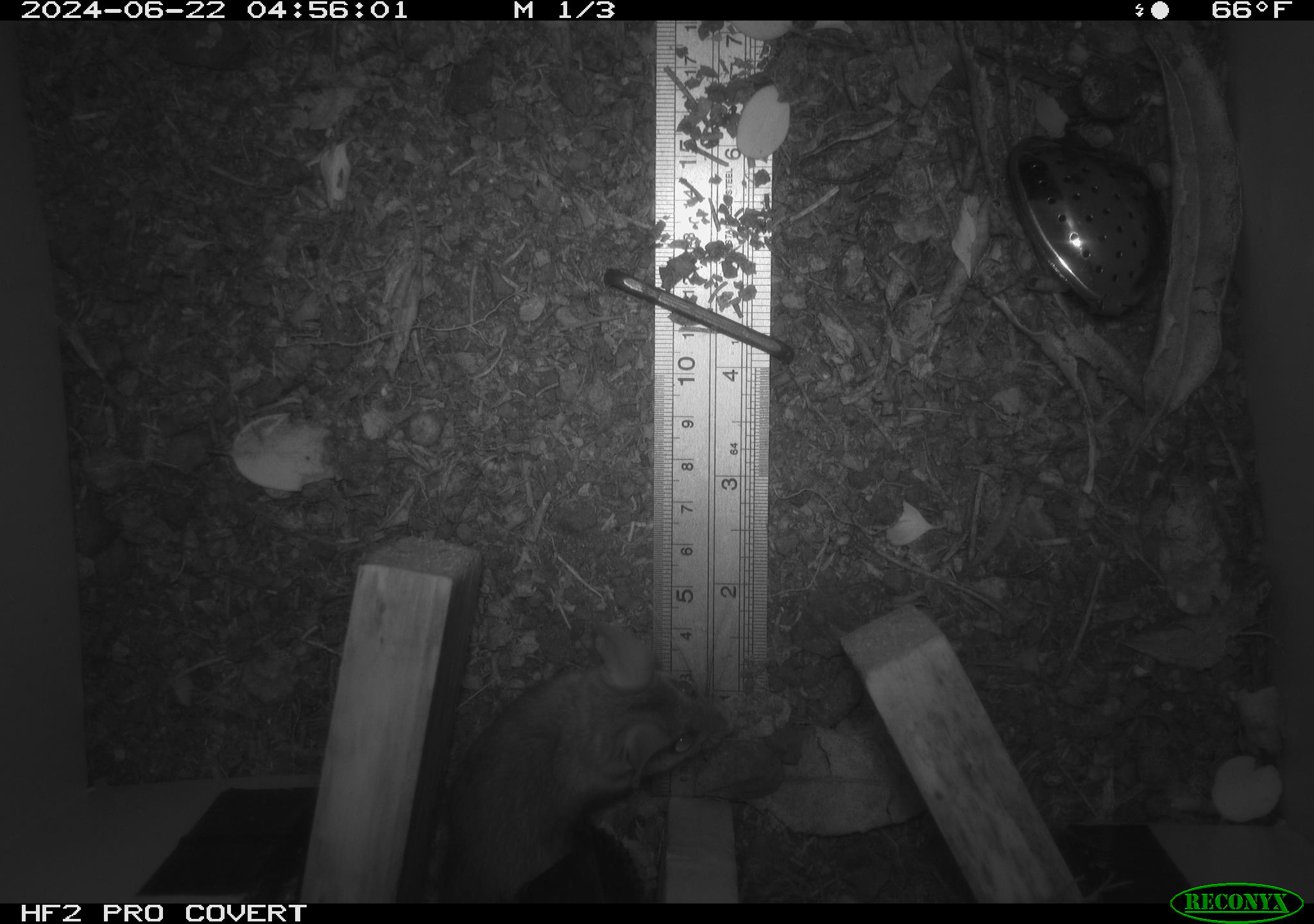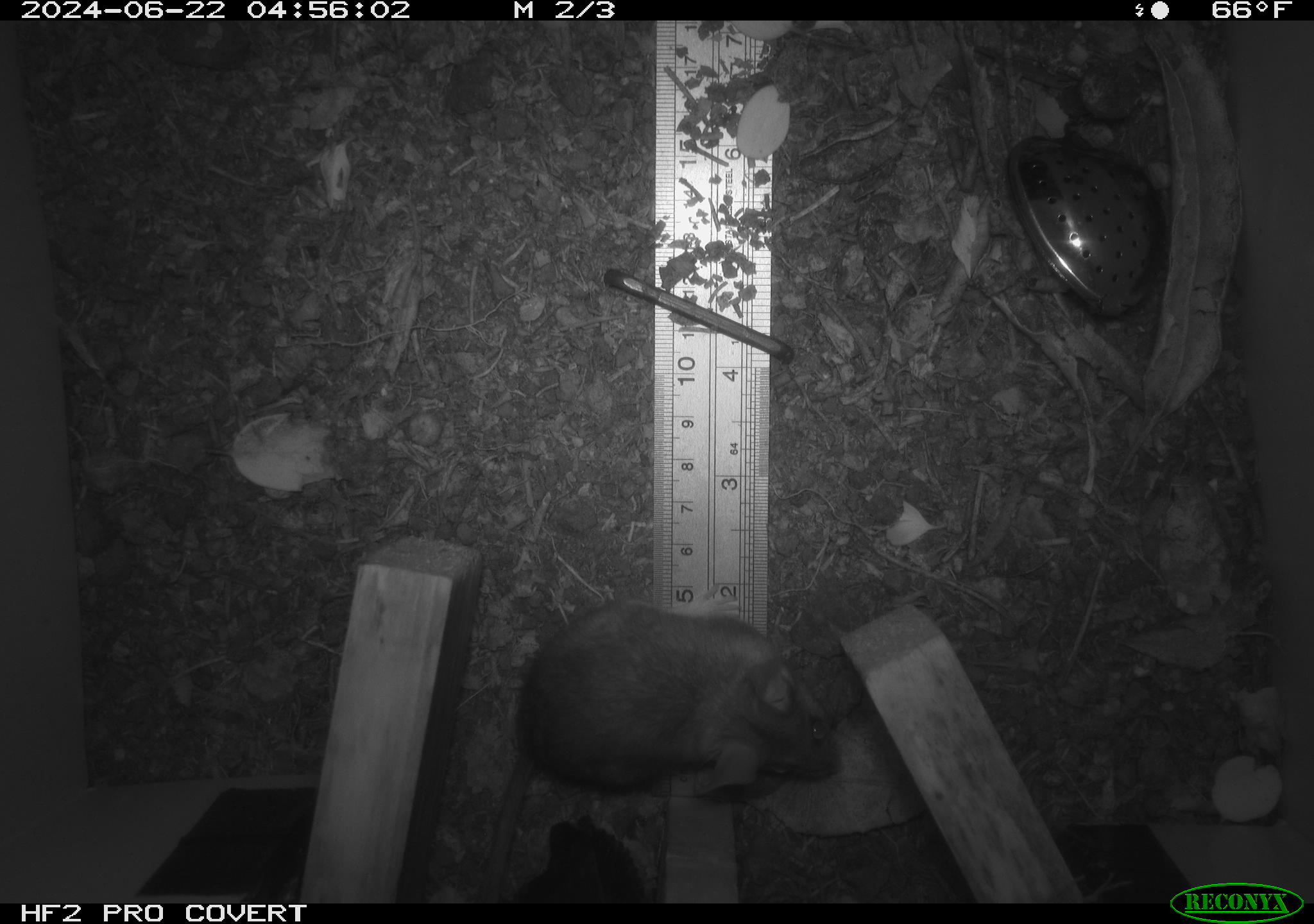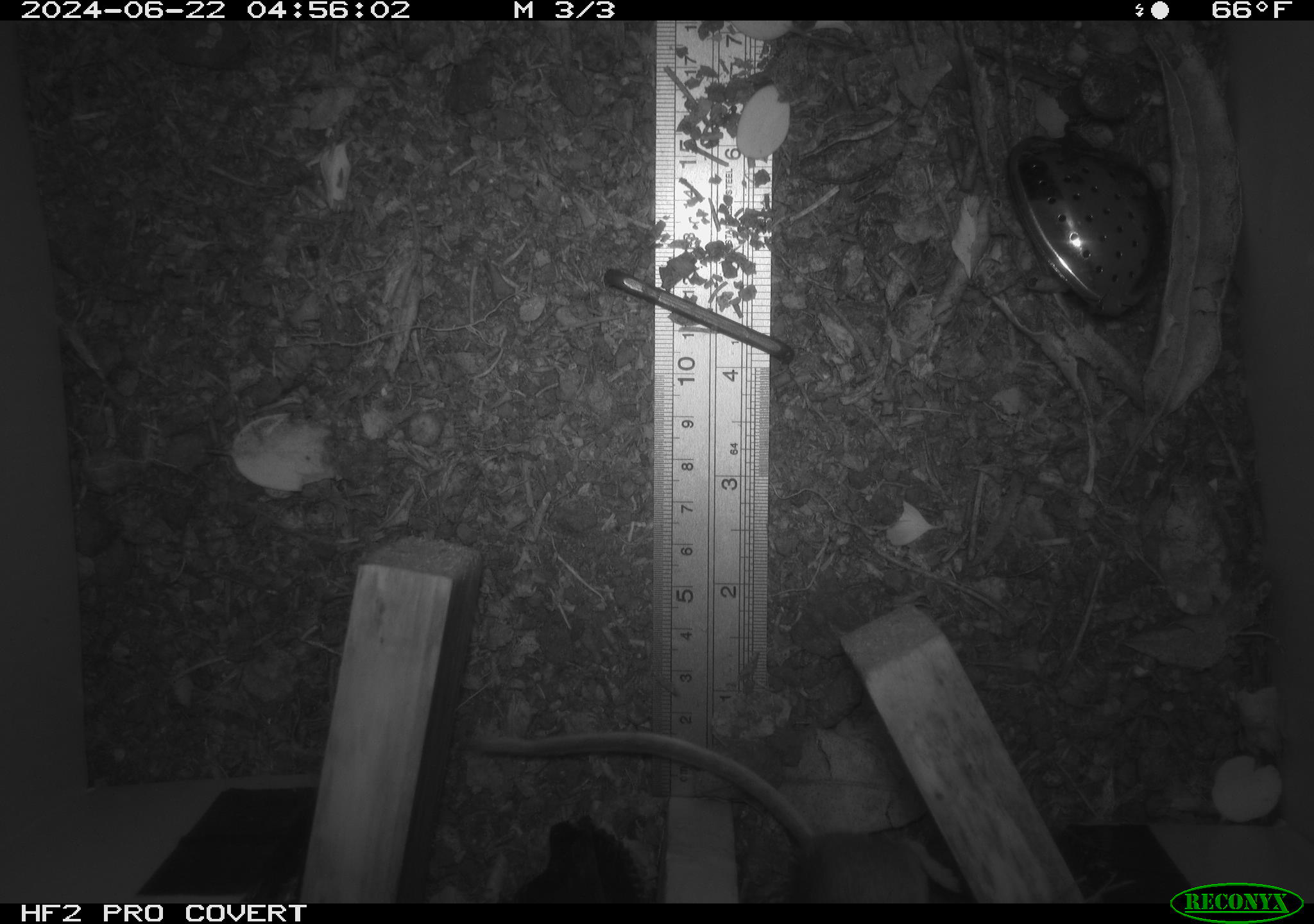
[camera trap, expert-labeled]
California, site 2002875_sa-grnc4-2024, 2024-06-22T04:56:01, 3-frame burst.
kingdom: Animalia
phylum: Chordata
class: Mammalia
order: Rodentia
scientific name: Rodentia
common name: rodent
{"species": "rodent (Rodentia)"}